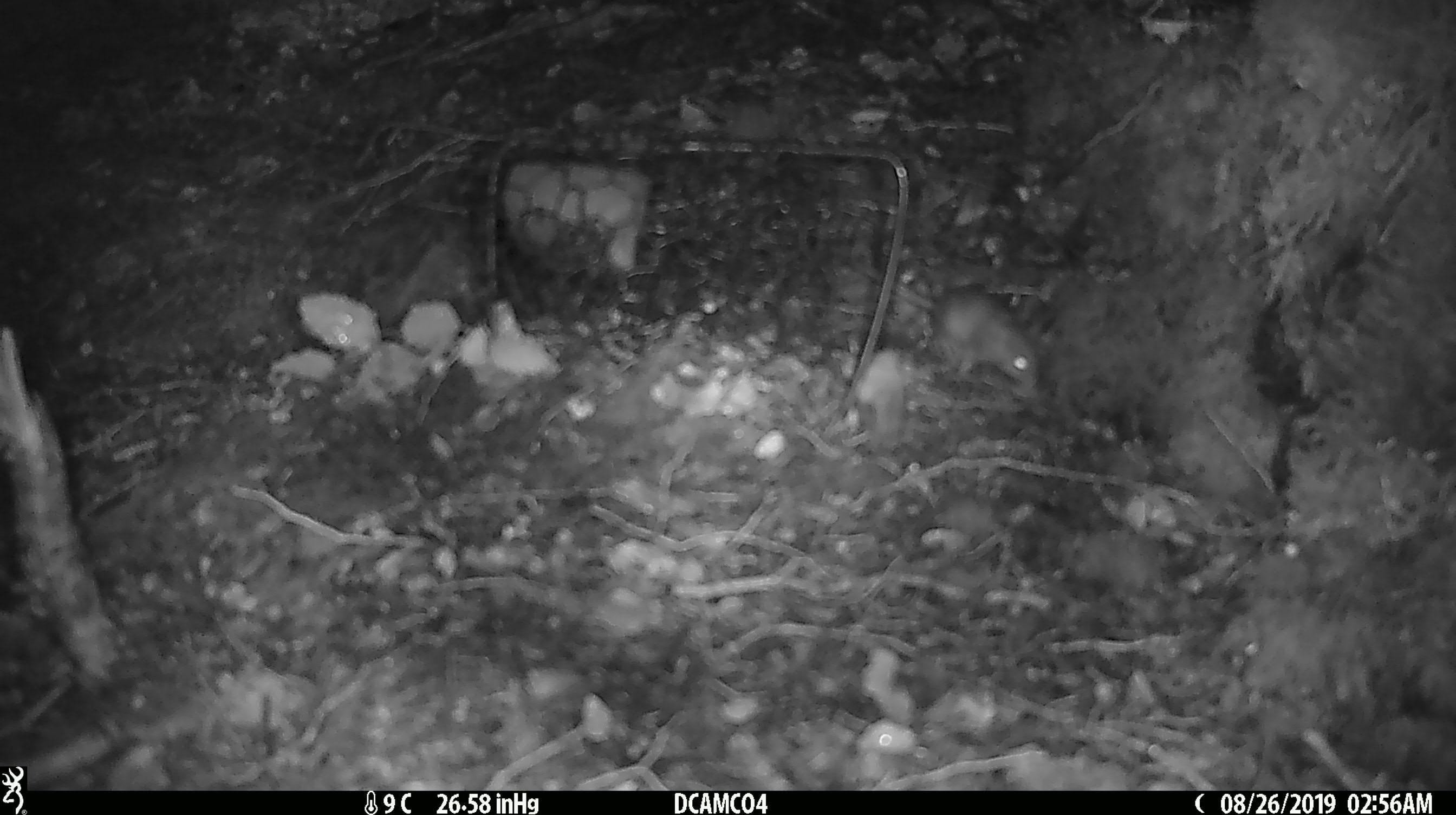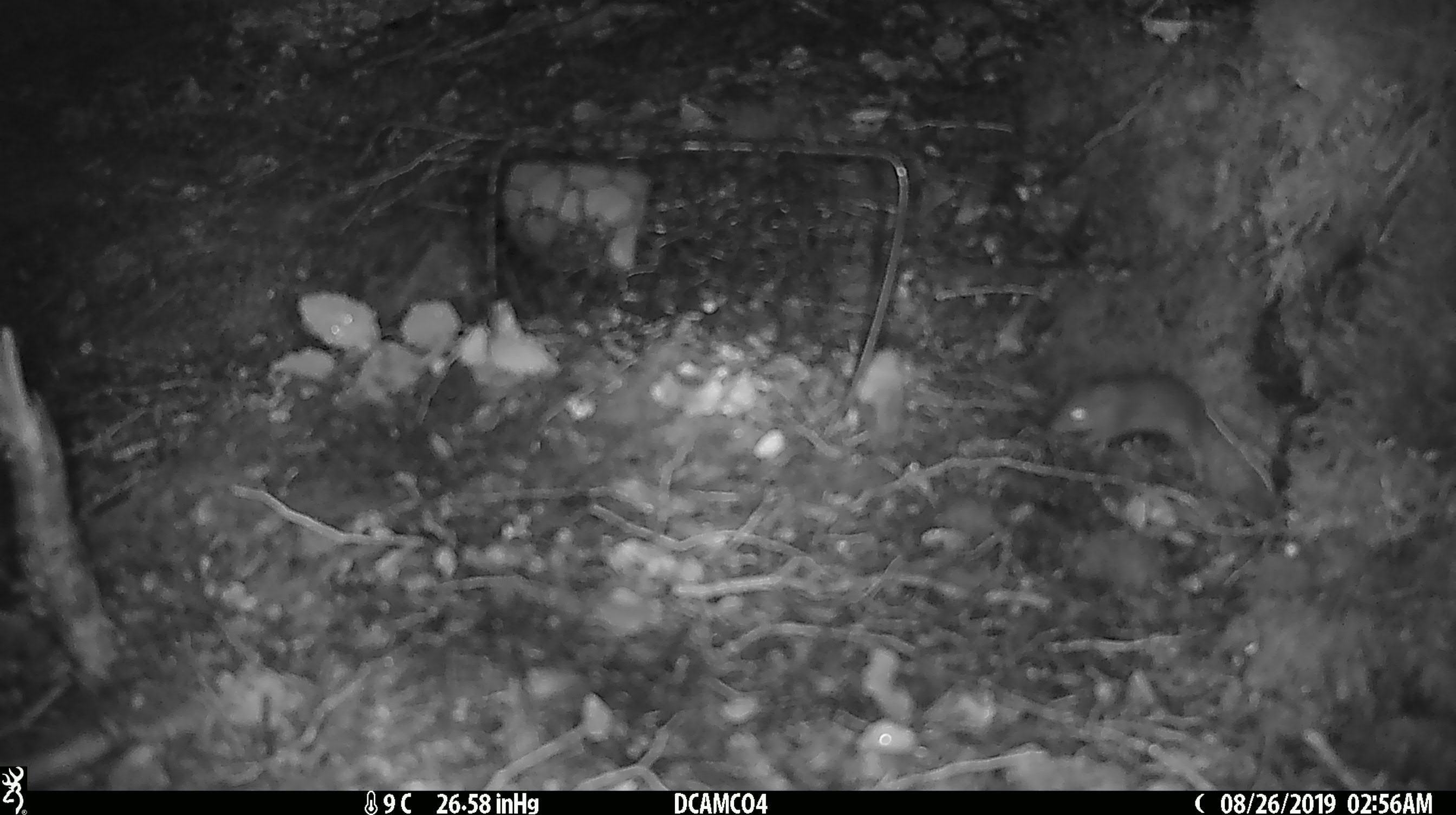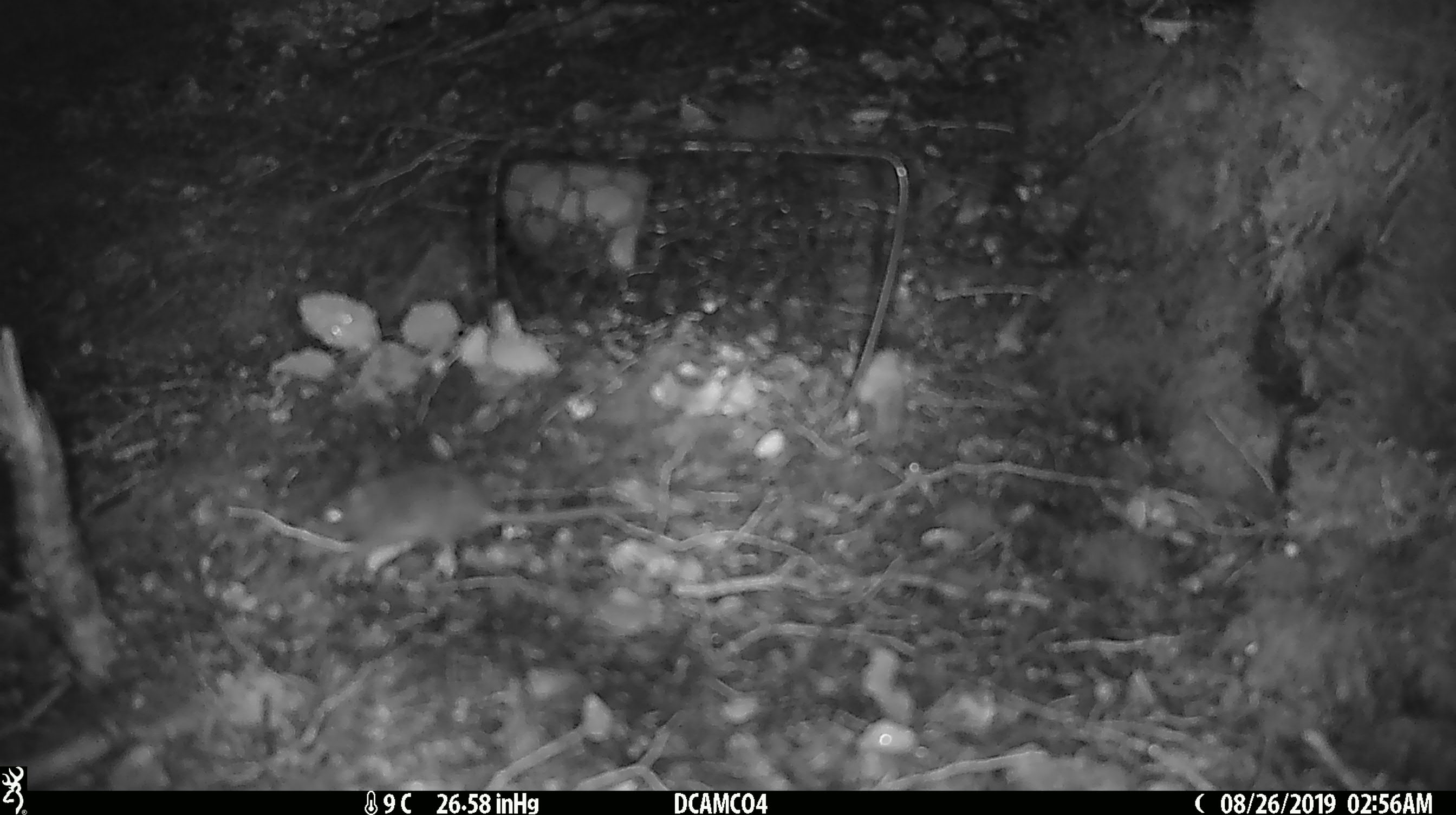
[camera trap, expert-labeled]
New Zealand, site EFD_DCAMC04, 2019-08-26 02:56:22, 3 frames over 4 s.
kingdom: Animalia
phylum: Chordata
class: Mammalia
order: Rodentia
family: Muridae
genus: Mus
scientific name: Mus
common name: mouse